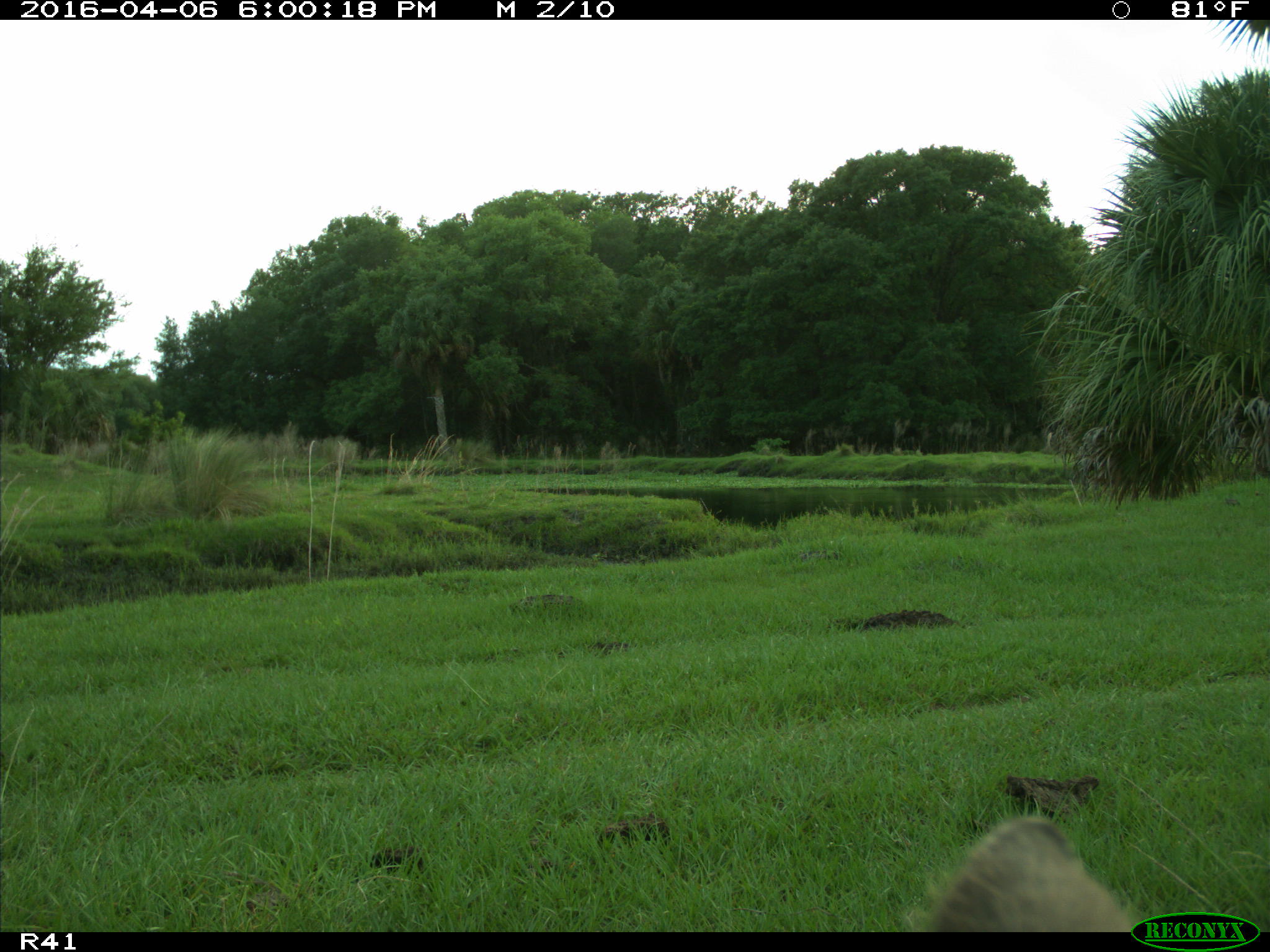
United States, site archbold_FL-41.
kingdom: Animalia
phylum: Chordata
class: Mammalia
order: Artiodactyla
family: Bovidae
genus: Bos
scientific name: Bos taurus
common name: domestic cow